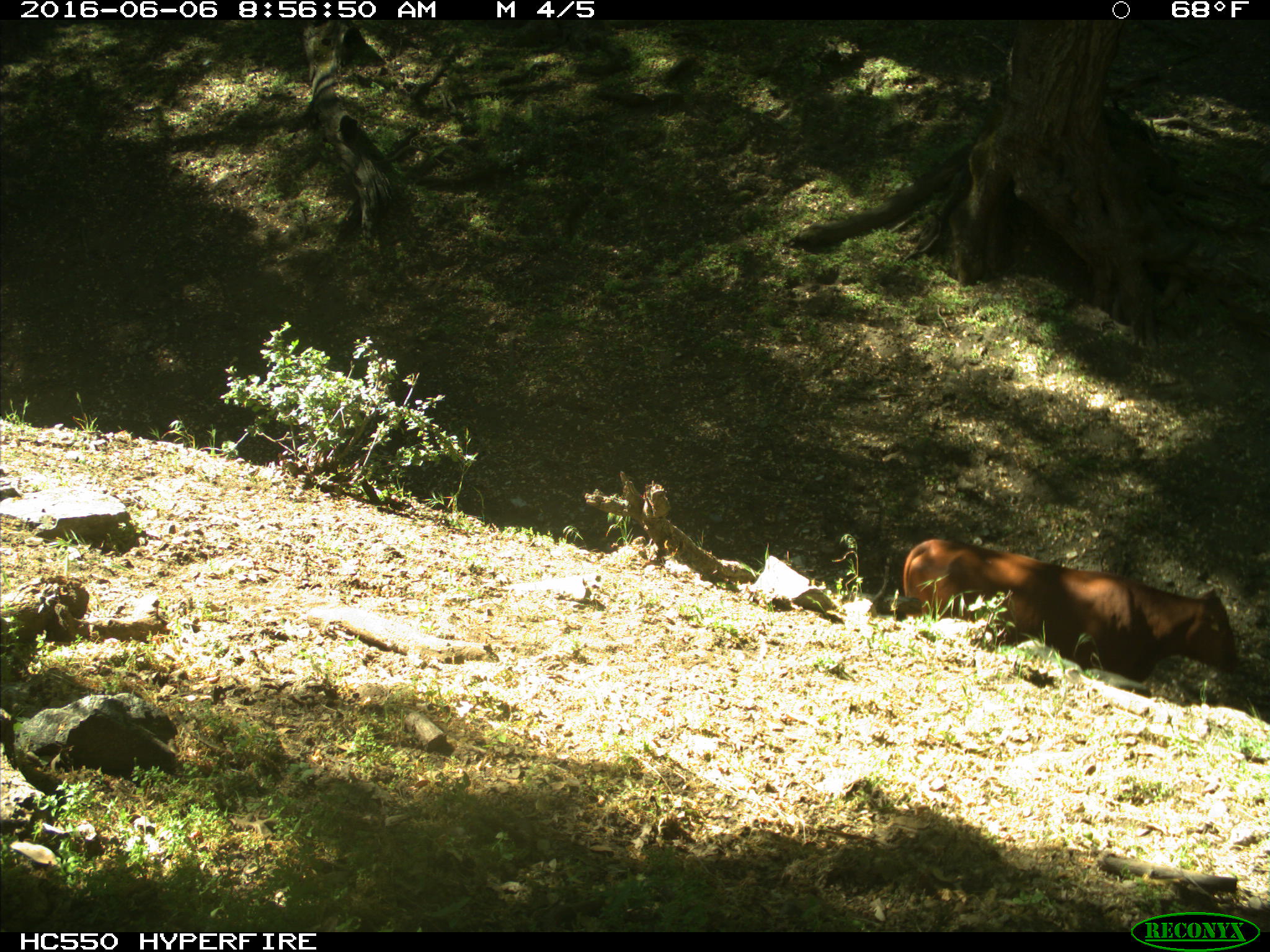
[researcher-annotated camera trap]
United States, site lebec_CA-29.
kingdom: Animalia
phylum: Chordata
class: Mammalia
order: Artiodactyla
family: Bovidae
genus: Bos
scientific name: Bos taurus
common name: domestic cow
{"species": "Bos taurus (domestic cow)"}